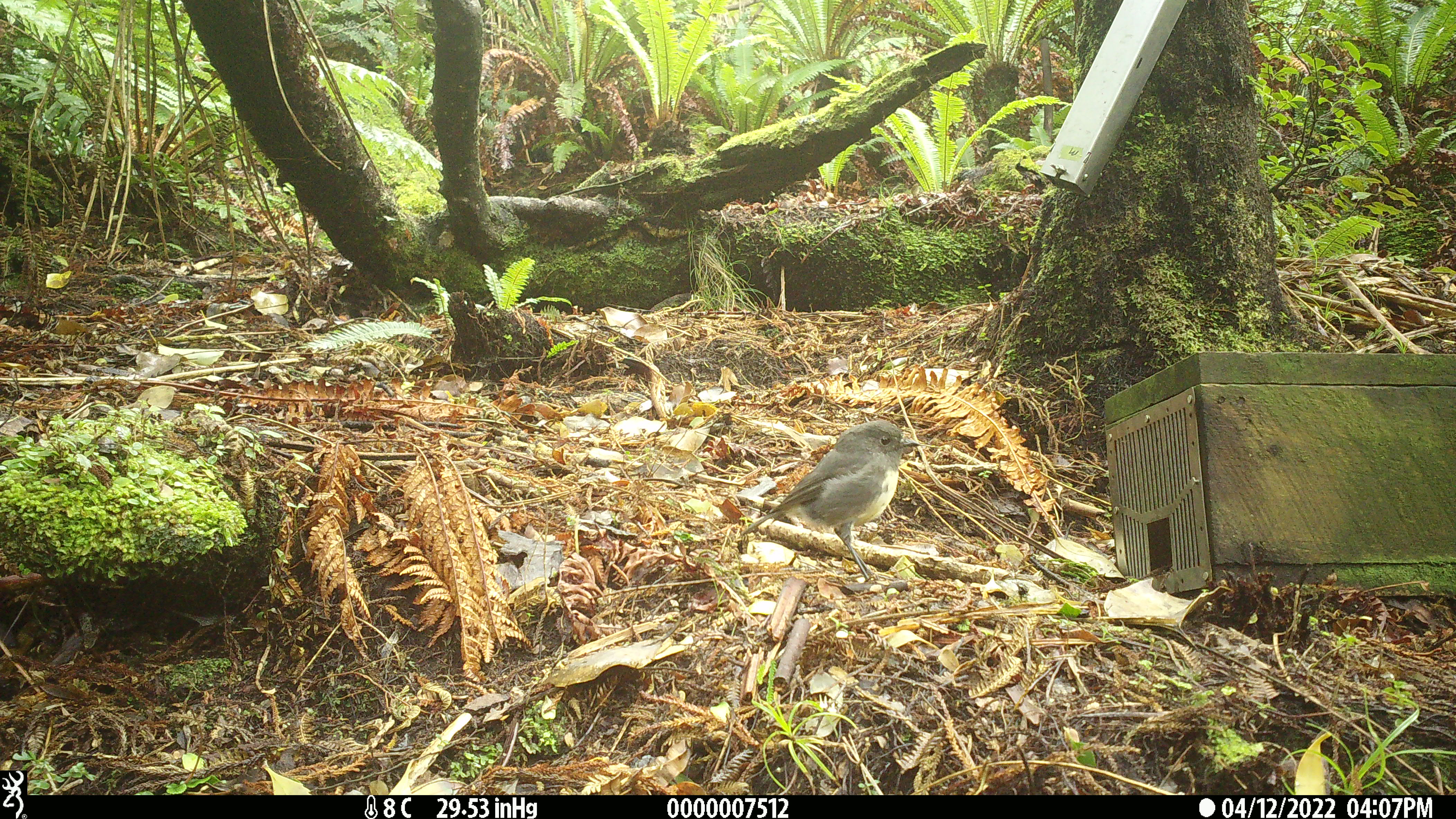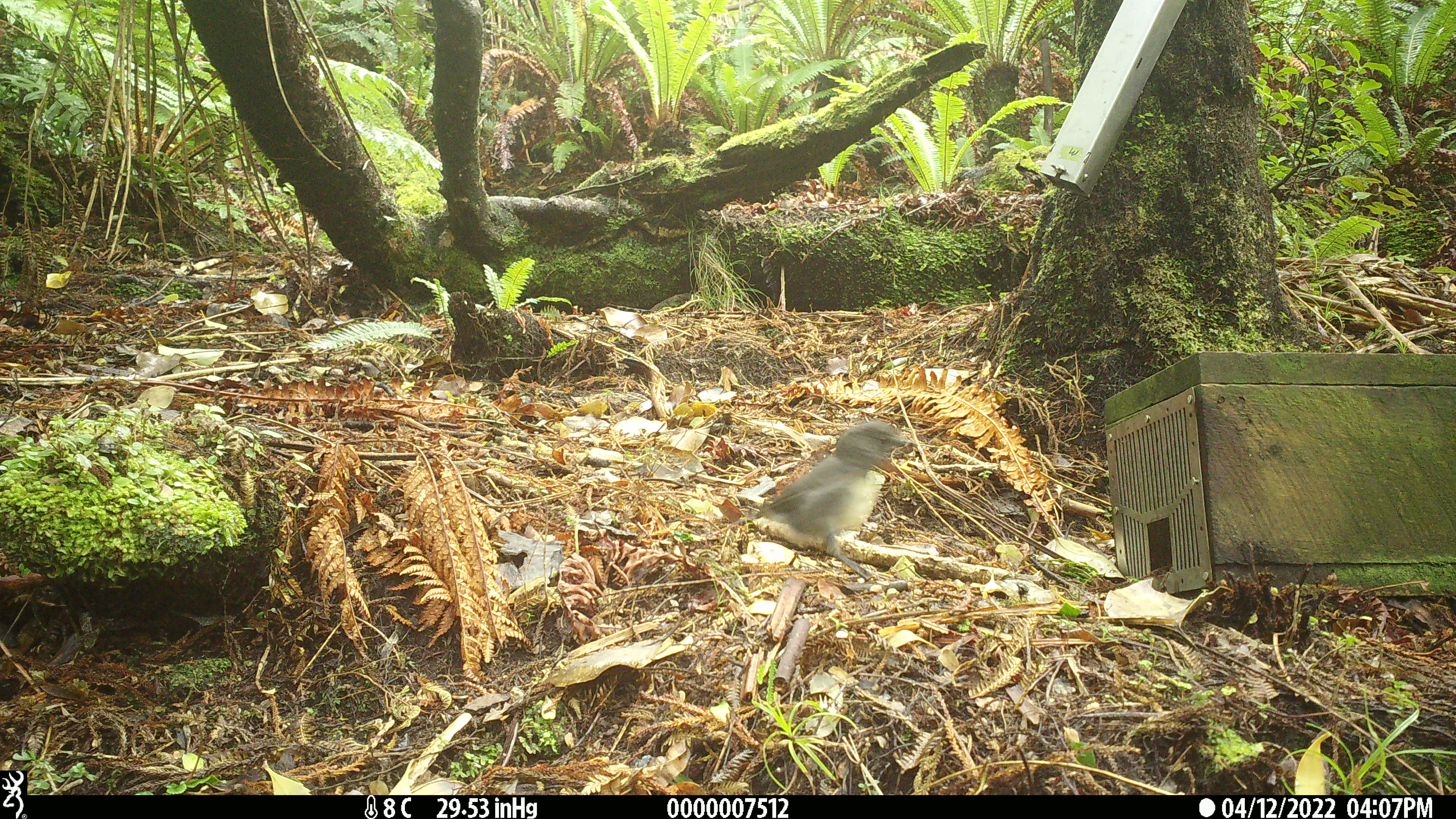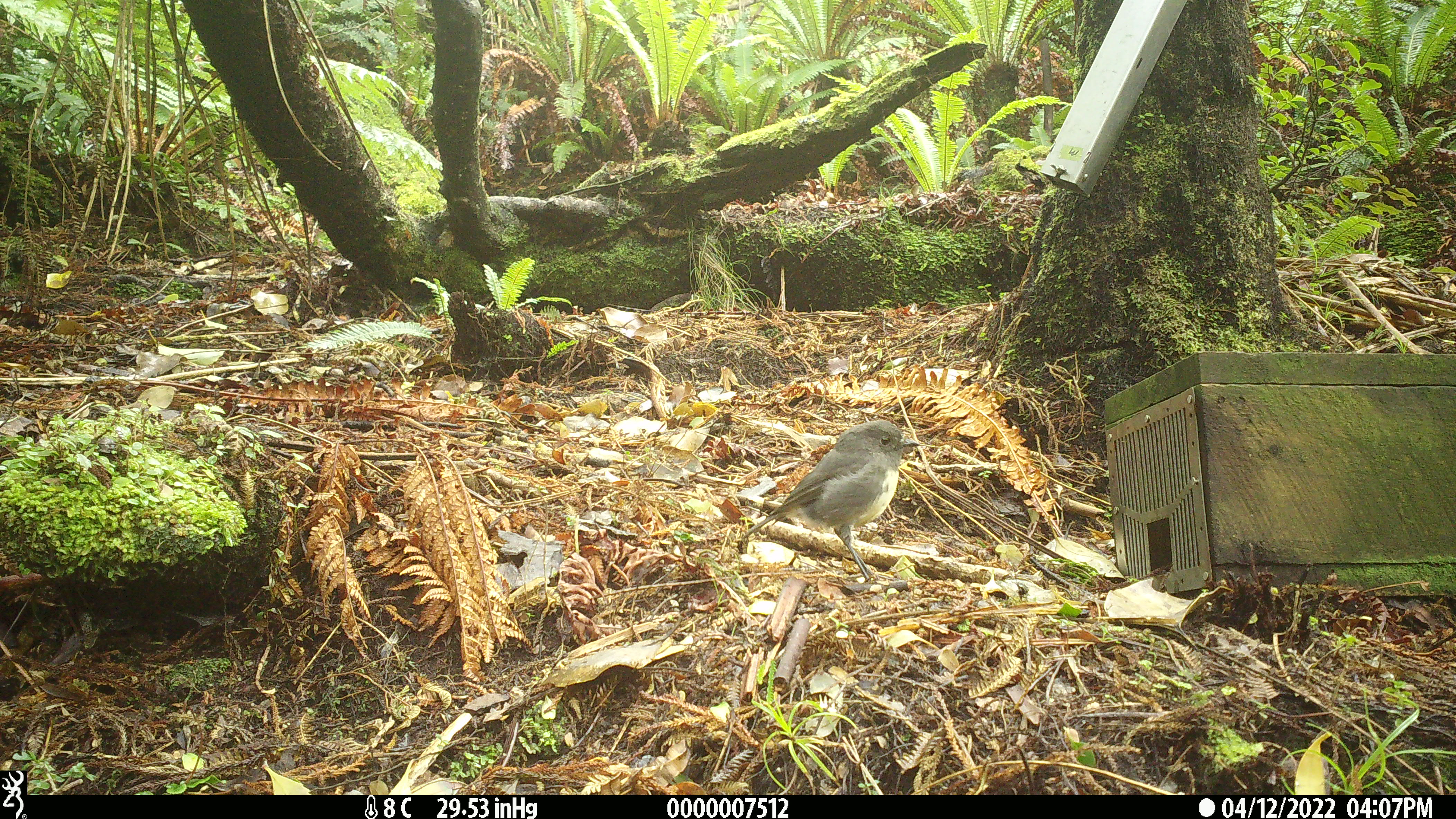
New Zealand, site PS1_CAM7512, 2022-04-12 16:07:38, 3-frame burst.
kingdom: Animalia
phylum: Chordata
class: Aves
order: Passeriformes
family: Petroicidae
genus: Petroica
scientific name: Petroica australis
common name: new zealand robin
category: robin